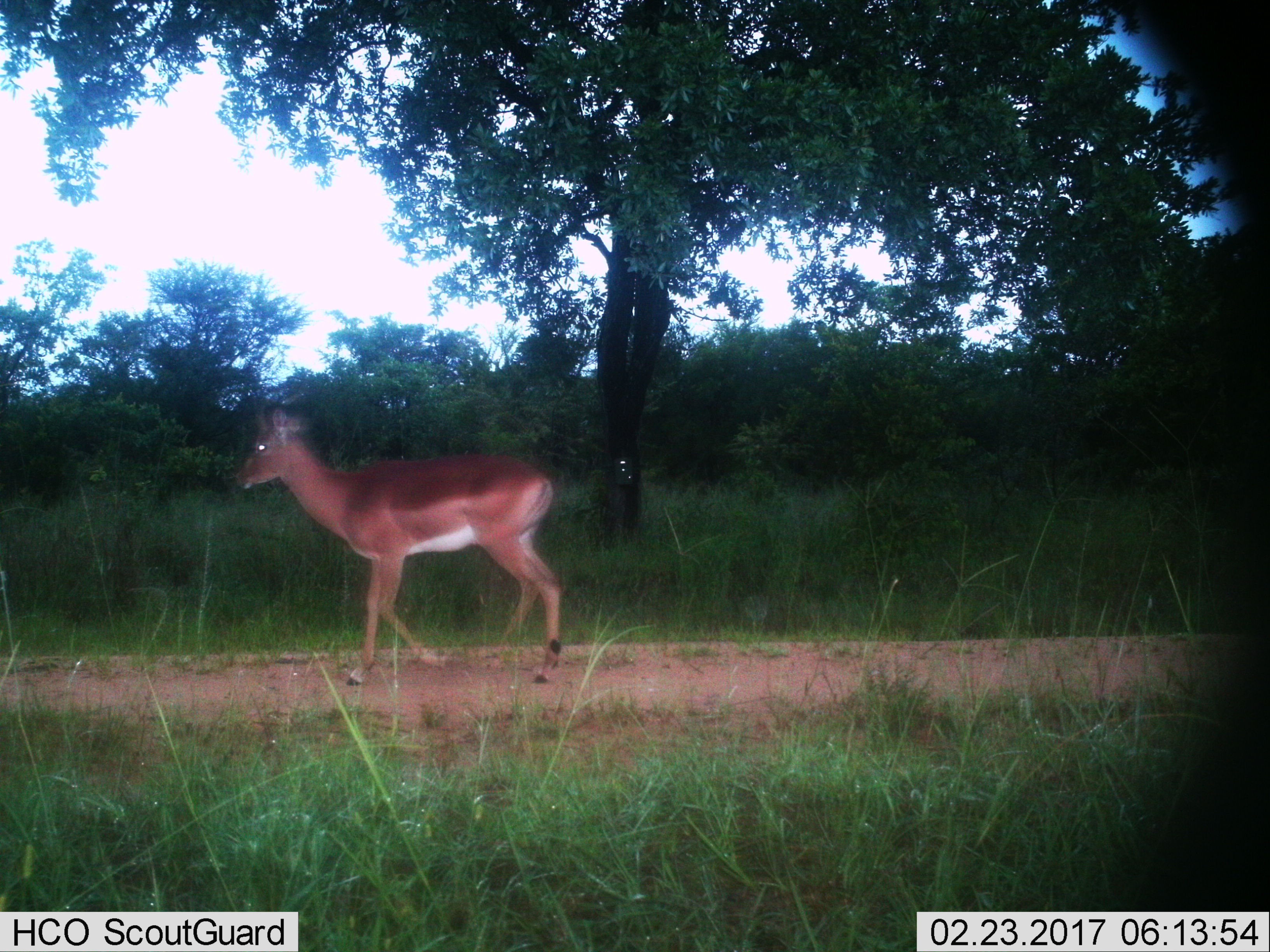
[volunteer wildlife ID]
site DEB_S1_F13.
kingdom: Animalia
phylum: Chordata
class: Mammalia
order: Artiodactyla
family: Bovidae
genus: Aepyceros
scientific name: Aepyceros melampus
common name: impala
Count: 1.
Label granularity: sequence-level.